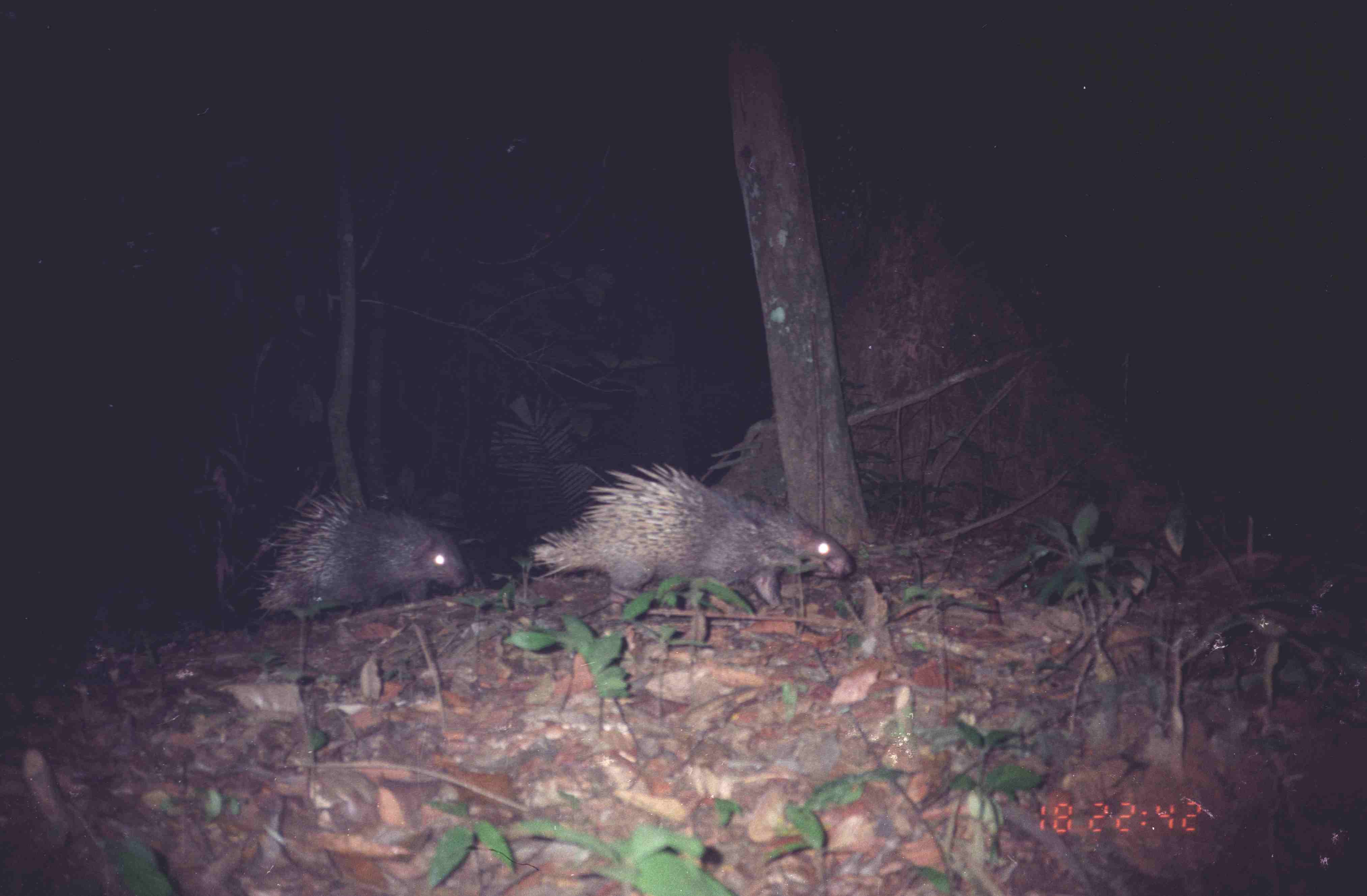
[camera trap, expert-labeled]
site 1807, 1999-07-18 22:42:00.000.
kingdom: Animalia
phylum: Chordata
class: Mammalia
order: Rodentia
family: Hystricidae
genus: Hystrix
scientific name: Hystrix brachyura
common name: east asian porcupine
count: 2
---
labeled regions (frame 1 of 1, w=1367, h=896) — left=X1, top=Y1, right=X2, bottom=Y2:
hystrix brachyura: left=529, top=463, right=857, bottom=621; left=254, top=485, right=473, bottom=624